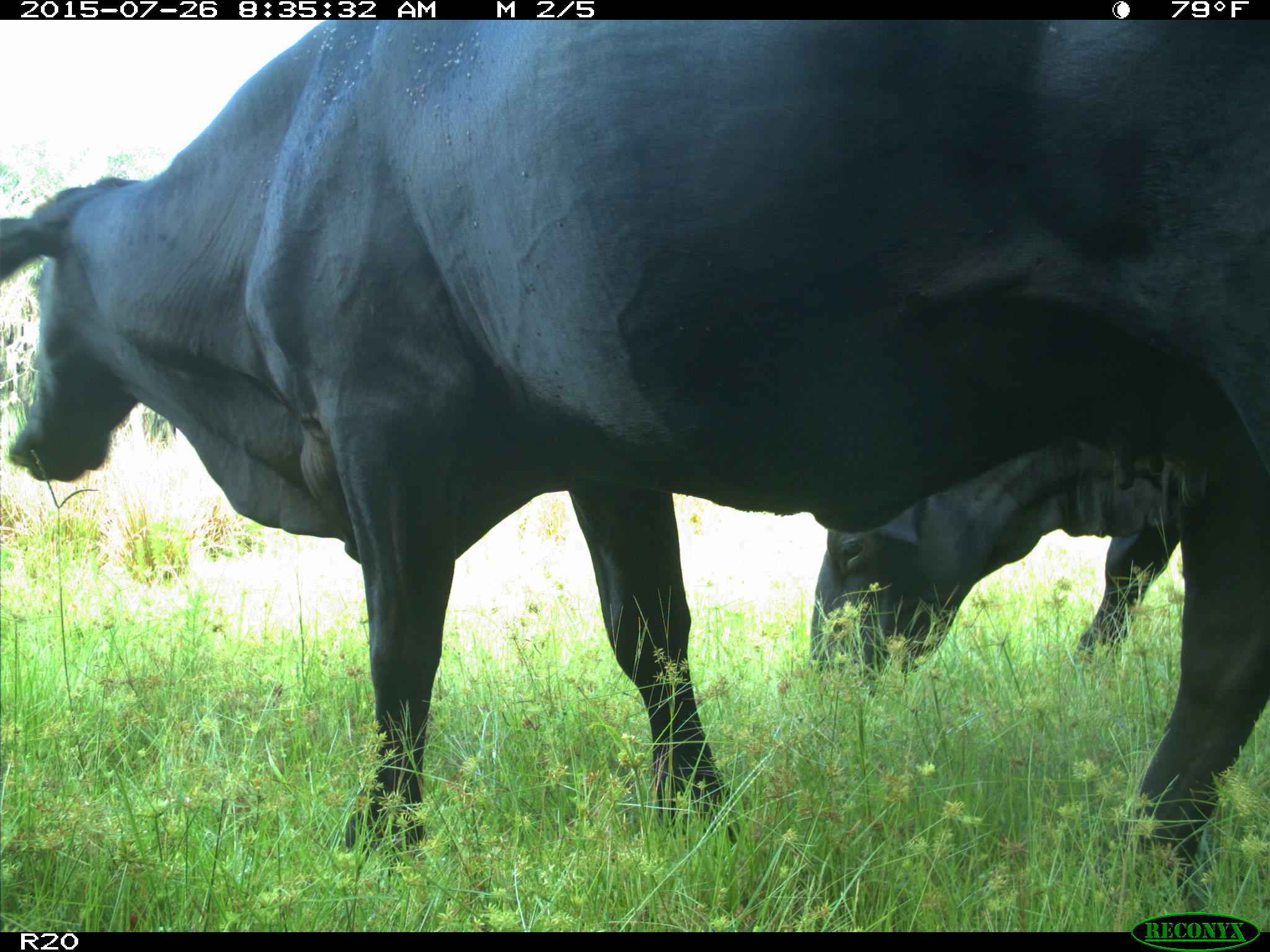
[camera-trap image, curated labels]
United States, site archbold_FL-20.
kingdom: Animalia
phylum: Chordata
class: Mammalia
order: Artiodactyla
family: Bovidae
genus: Bos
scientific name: Bos taurus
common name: domestic cow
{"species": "Bos taurus (domestic cow)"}